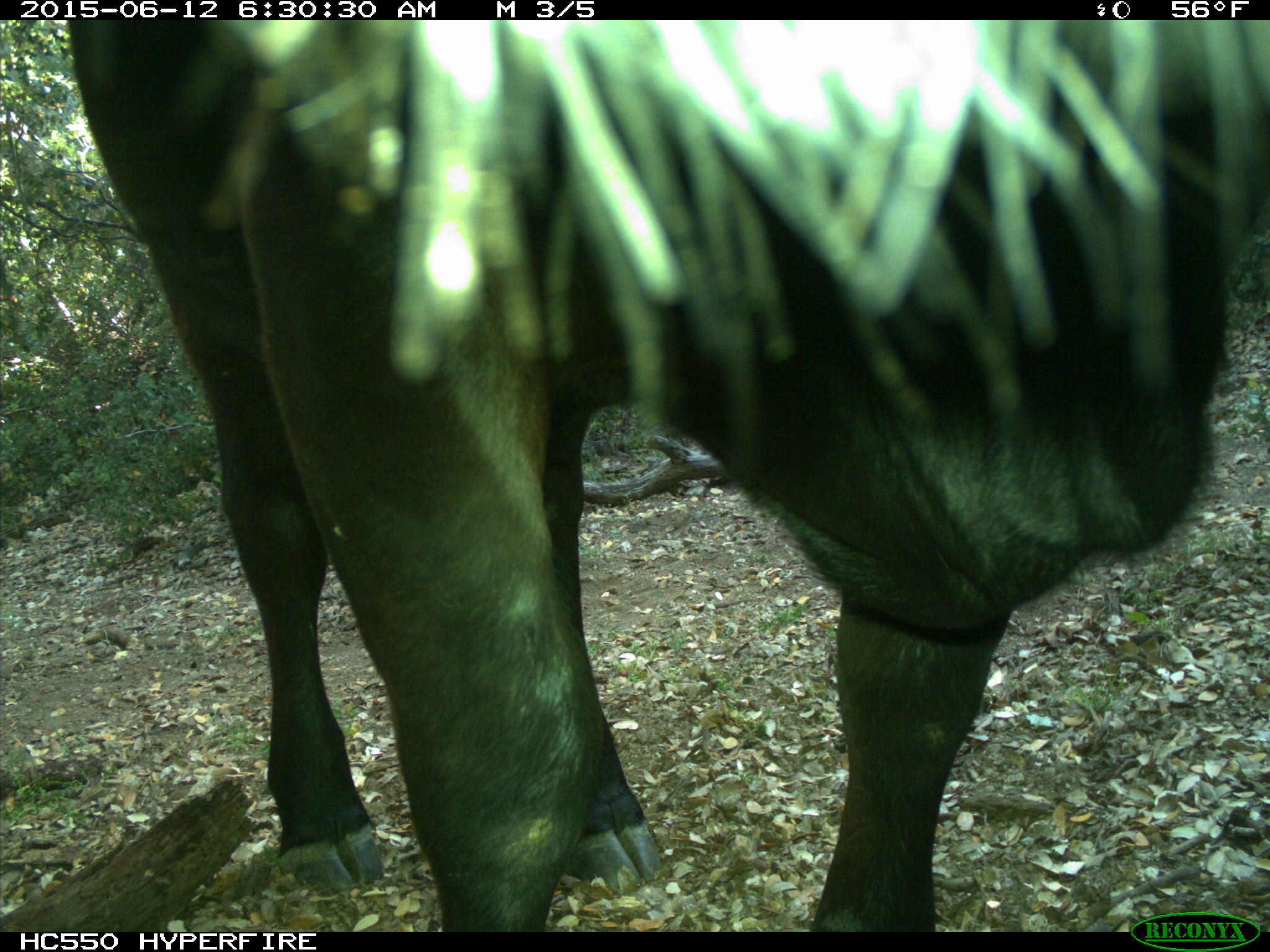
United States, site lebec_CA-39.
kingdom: Animalia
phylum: Chordata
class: Mammalia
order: Artiodactyla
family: Bovidae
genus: Bos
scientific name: Bos taurus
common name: domestic cow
Bos taurus (domestic cow).